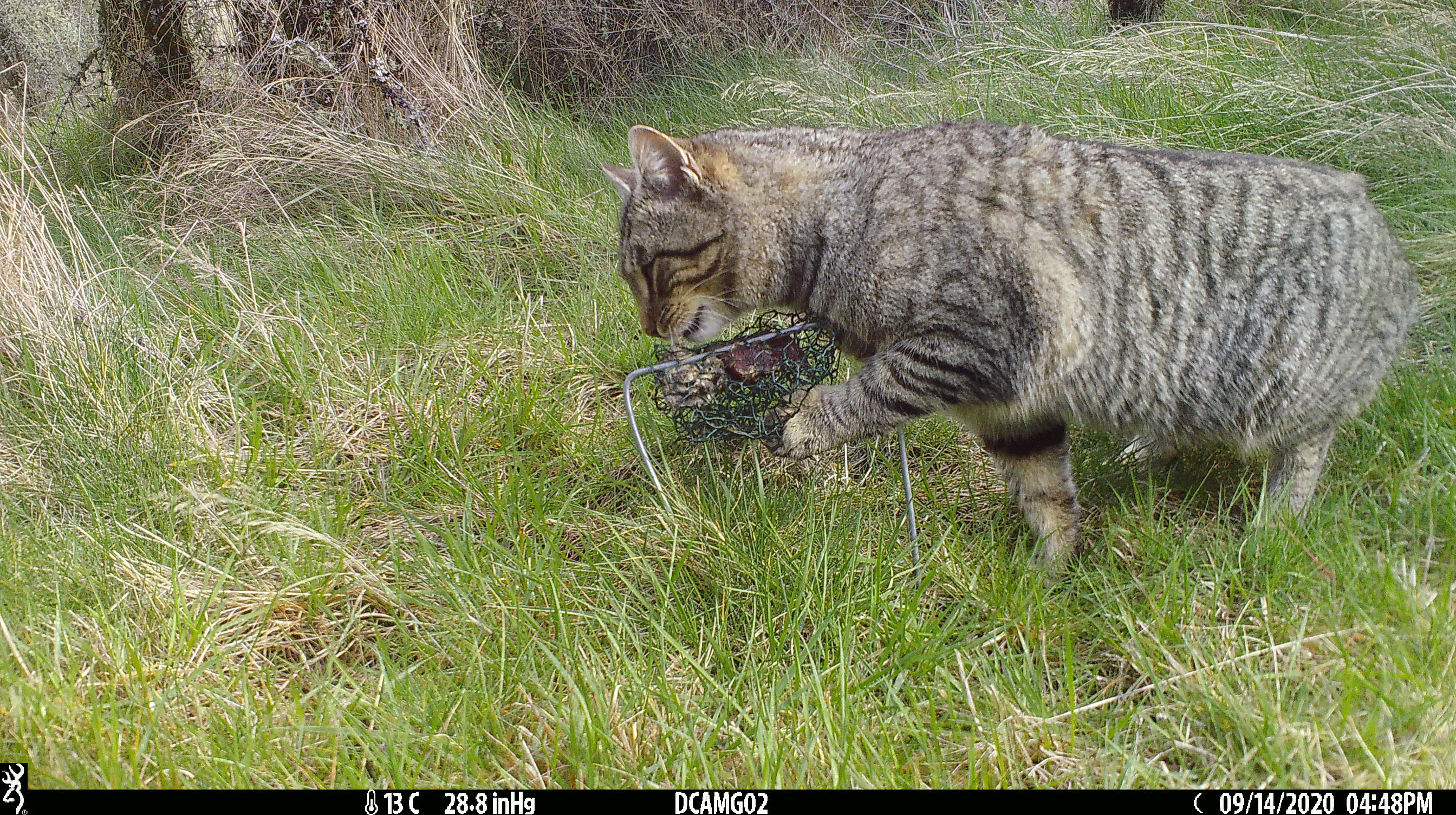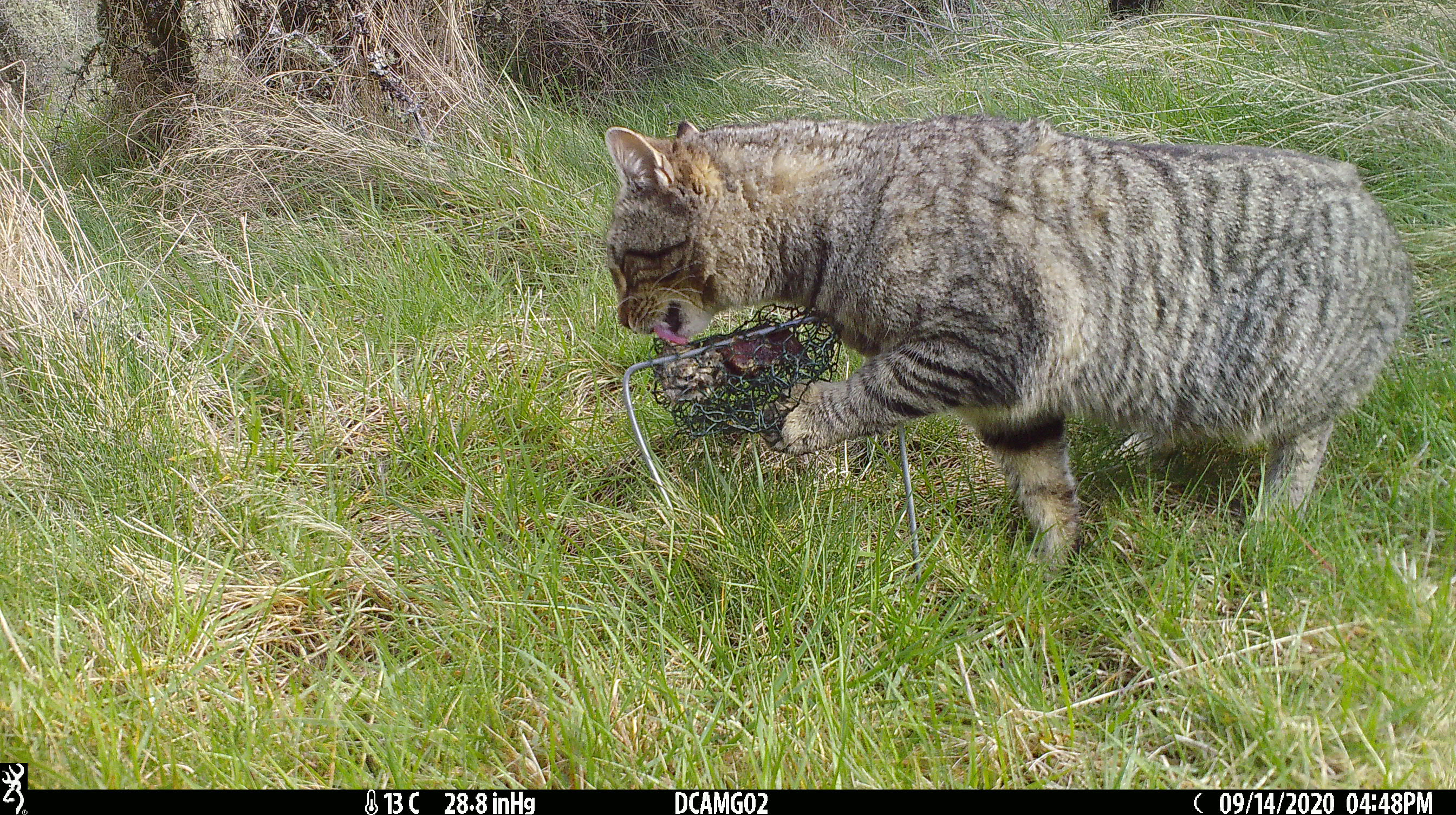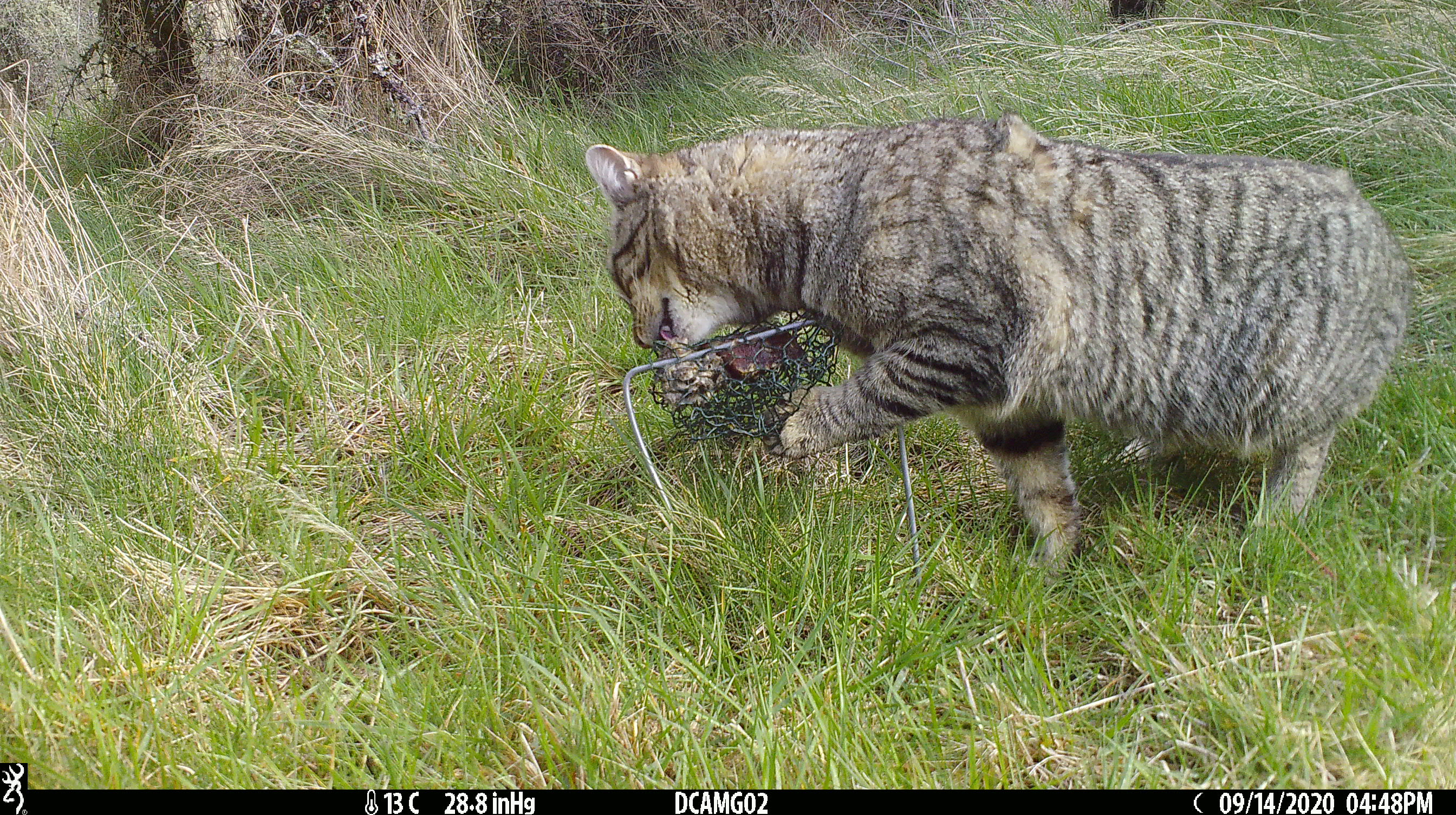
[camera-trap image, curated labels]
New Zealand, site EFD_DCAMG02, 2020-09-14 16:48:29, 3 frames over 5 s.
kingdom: Animalia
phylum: Chordata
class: Mammalia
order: Carnivora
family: Felidae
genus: Felis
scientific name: Felis catus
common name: domestic cat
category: cat